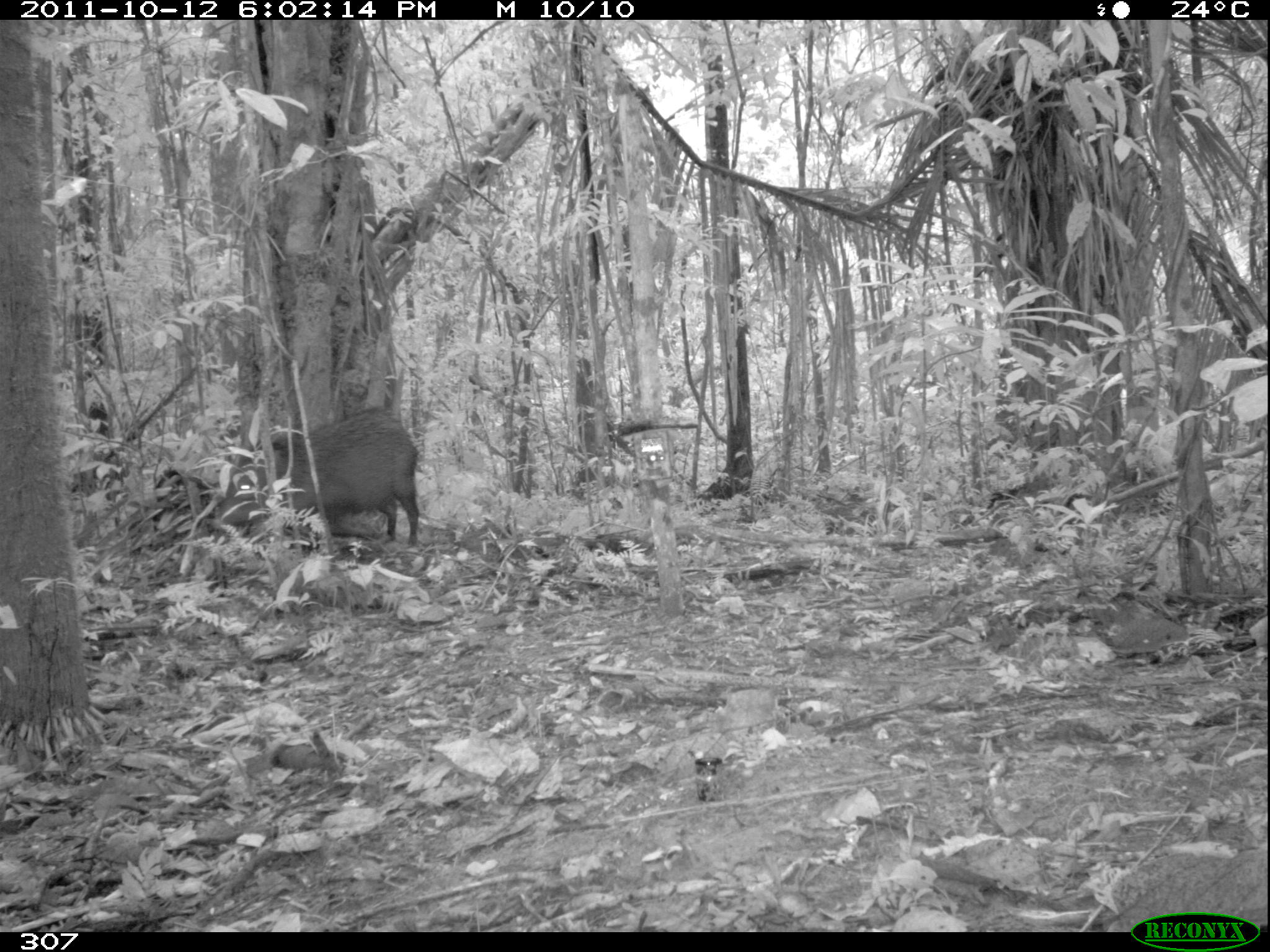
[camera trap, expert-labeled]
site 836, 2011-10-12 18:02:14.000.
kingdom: Animalia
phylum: Chordata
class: Mammalia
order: Artiodactyla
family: Tayassuidae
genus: Pecari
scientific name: Pecari tajacu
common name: collared peccary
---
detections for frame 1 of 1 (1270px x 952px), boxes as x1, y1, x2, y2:
pecari tajacu: 207, 407, 420, 548